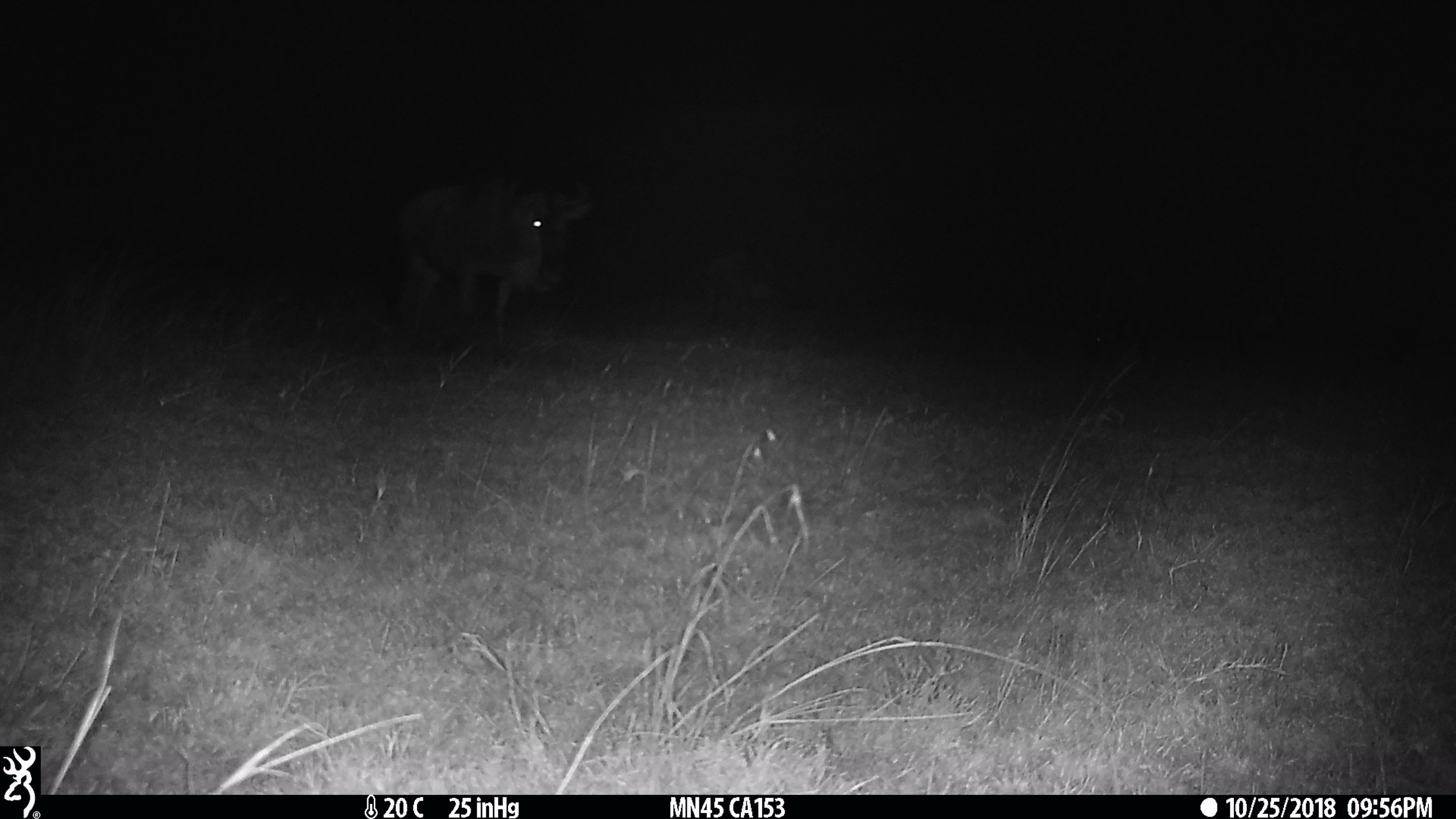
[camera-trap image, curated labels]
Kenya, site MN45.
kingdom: Animalia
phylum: Chordata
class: Mammalia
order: Artiodactyla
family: Bovidae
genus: Connochaetes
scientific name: Connochaetes taurinus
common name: blue wildebeest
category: wildebeest